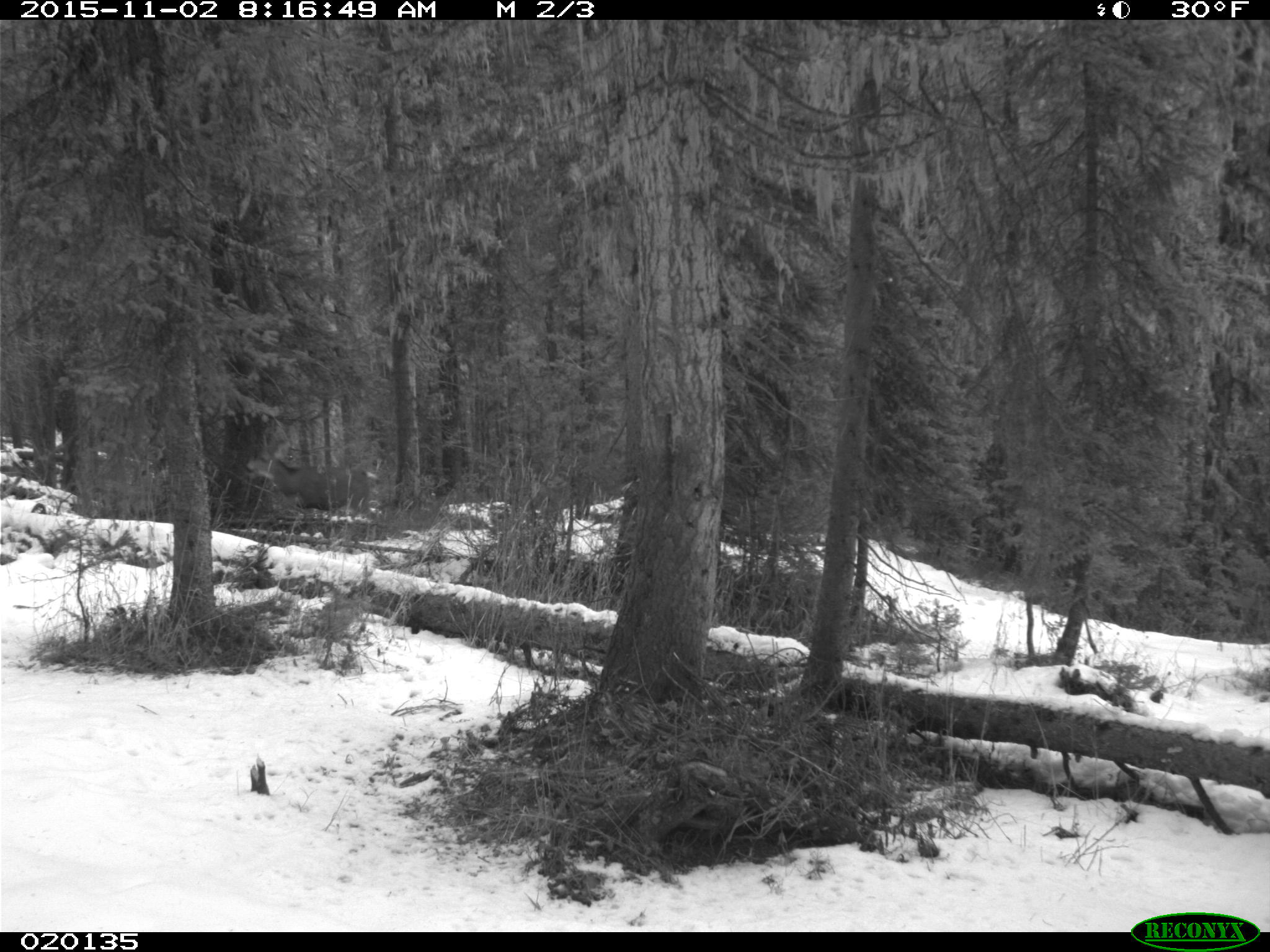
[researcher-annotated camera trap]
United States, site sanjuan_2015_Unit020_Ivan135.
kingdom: Animalia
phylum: Chordata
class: Mammalia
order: Artiodactyla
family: Cervidae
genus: Odocoileus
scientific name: Odocoileus hemionus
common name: mule deer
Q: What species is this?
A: Odocoileus hemionus (mule deer).